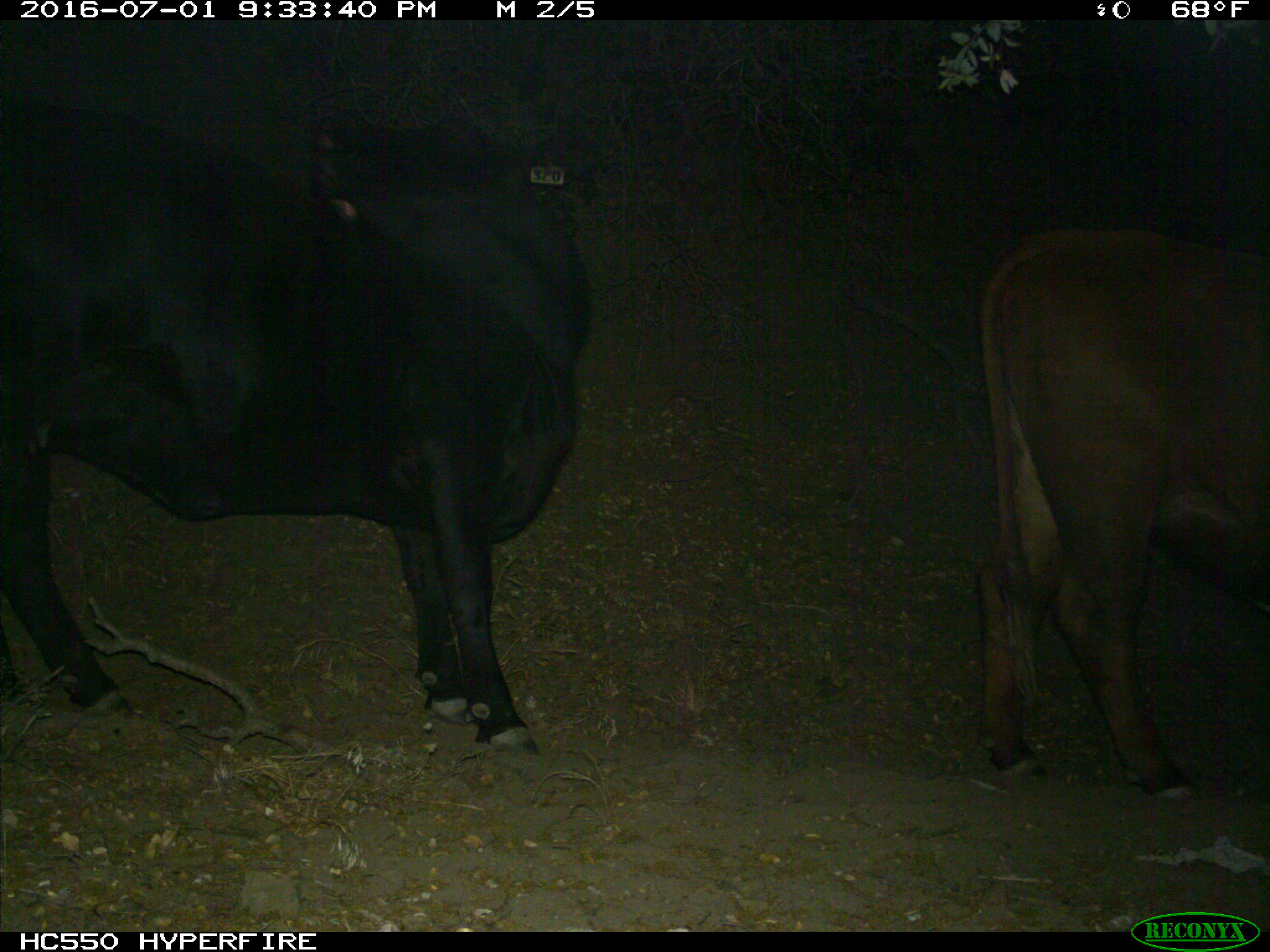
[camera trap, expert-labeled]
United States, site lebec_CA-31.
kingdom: Animalia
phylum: Chordata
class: Mammalia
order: Artiodactyla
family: Bovidae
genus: Bos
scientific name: Bos taurus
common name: domestic cow